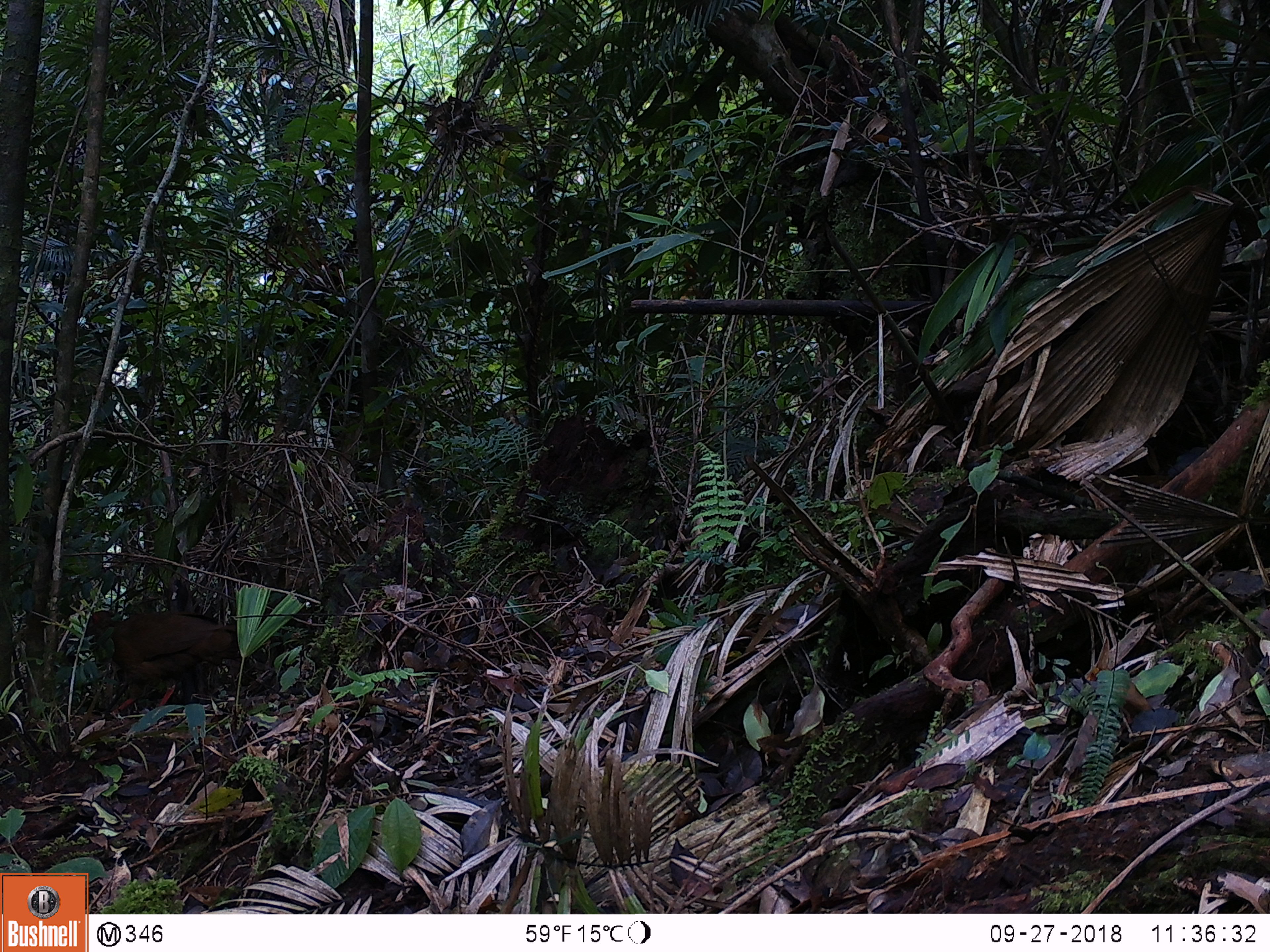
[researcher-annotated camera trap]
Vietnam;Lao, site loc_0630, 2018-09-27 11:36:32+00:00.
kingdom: Animalia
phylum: Chordata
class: Aves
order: Galliformes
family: Phasianidae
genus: Lophura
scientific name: Lophura nycthemera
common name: silver pheasant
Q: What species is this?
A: Silver pheasant (Lophura nycthemera).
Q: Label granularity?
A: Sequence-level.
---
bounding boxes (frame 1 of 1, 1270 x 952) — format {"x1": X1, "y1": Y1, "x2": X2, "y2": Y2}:
silver pheasant: {"x1": 84, "y1": 607, "x2": 240, "y2": 715}